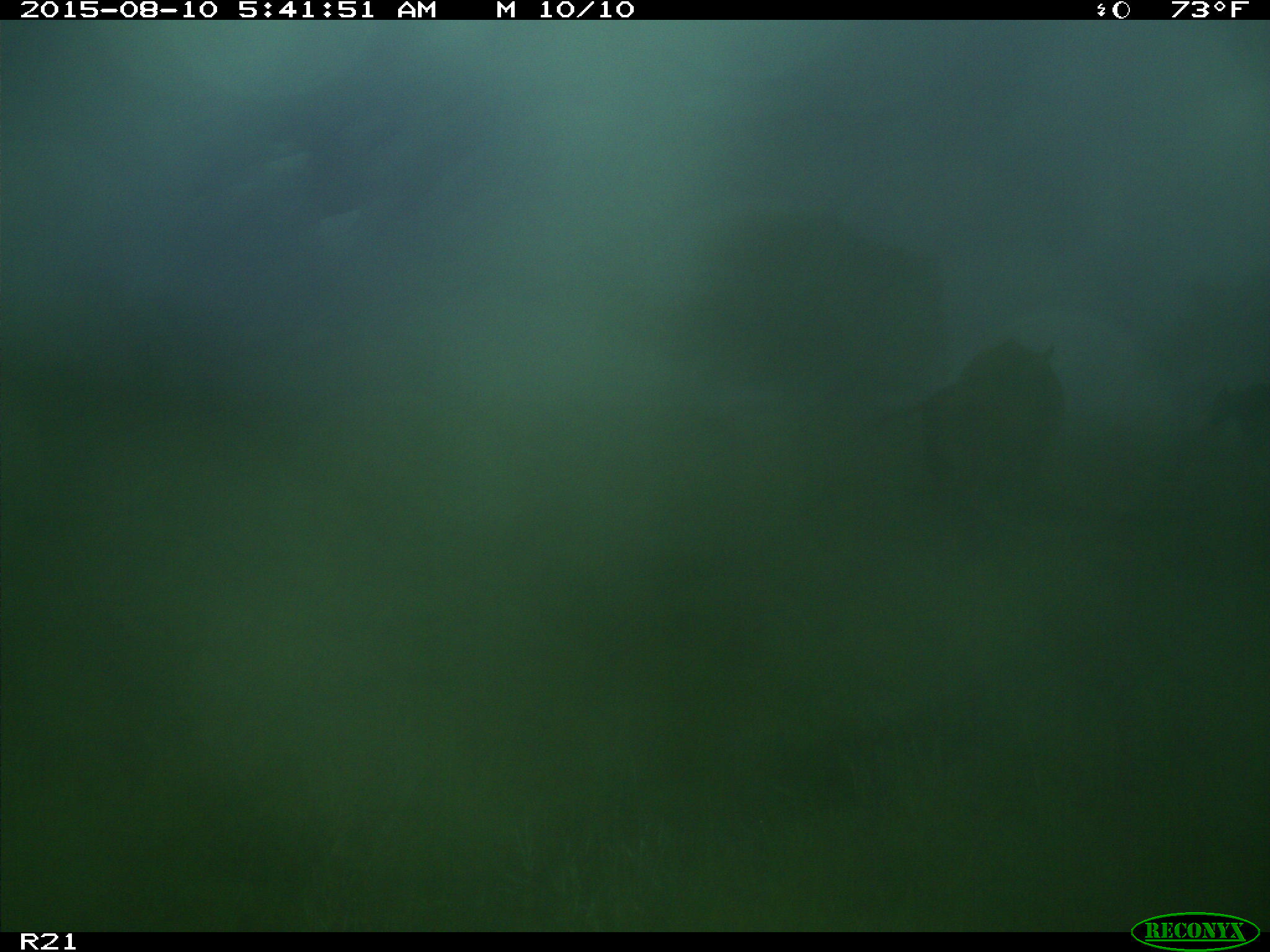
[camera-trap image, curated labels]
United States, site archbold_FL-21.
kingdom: Animalia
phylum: Chordata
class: Mammalia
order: Artiodactyla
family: Bovidae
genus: Bos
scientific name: Bos taurus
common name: domestic cow